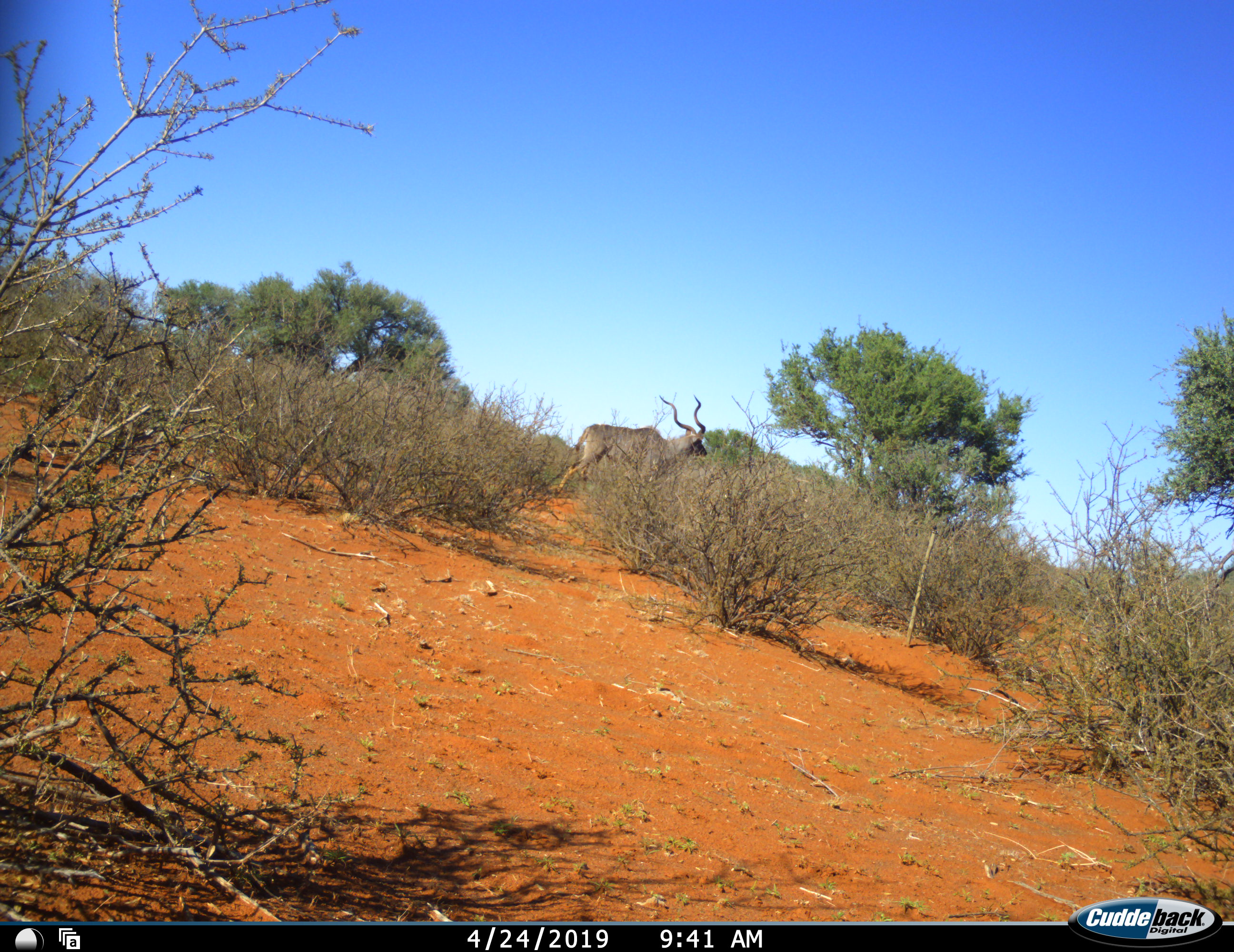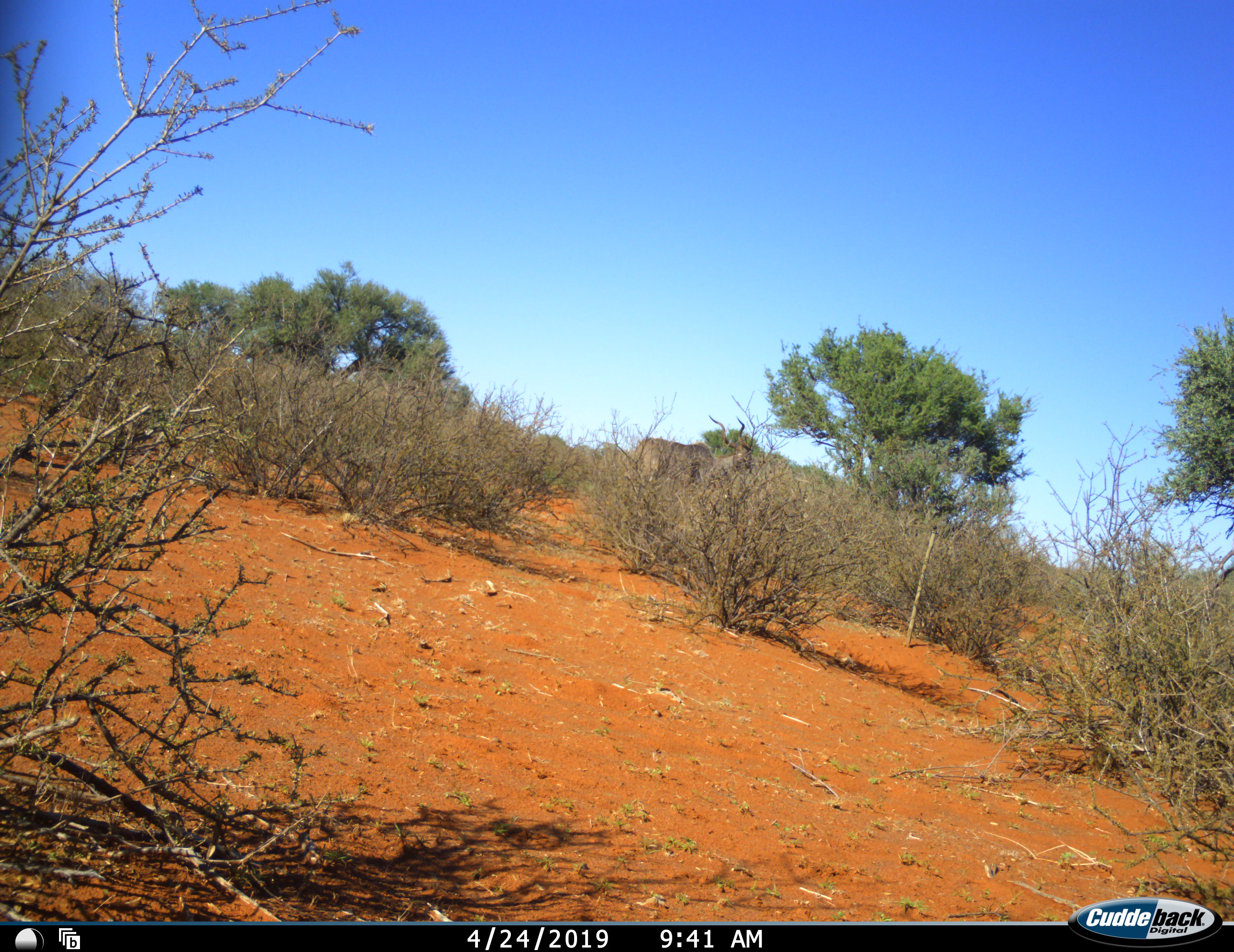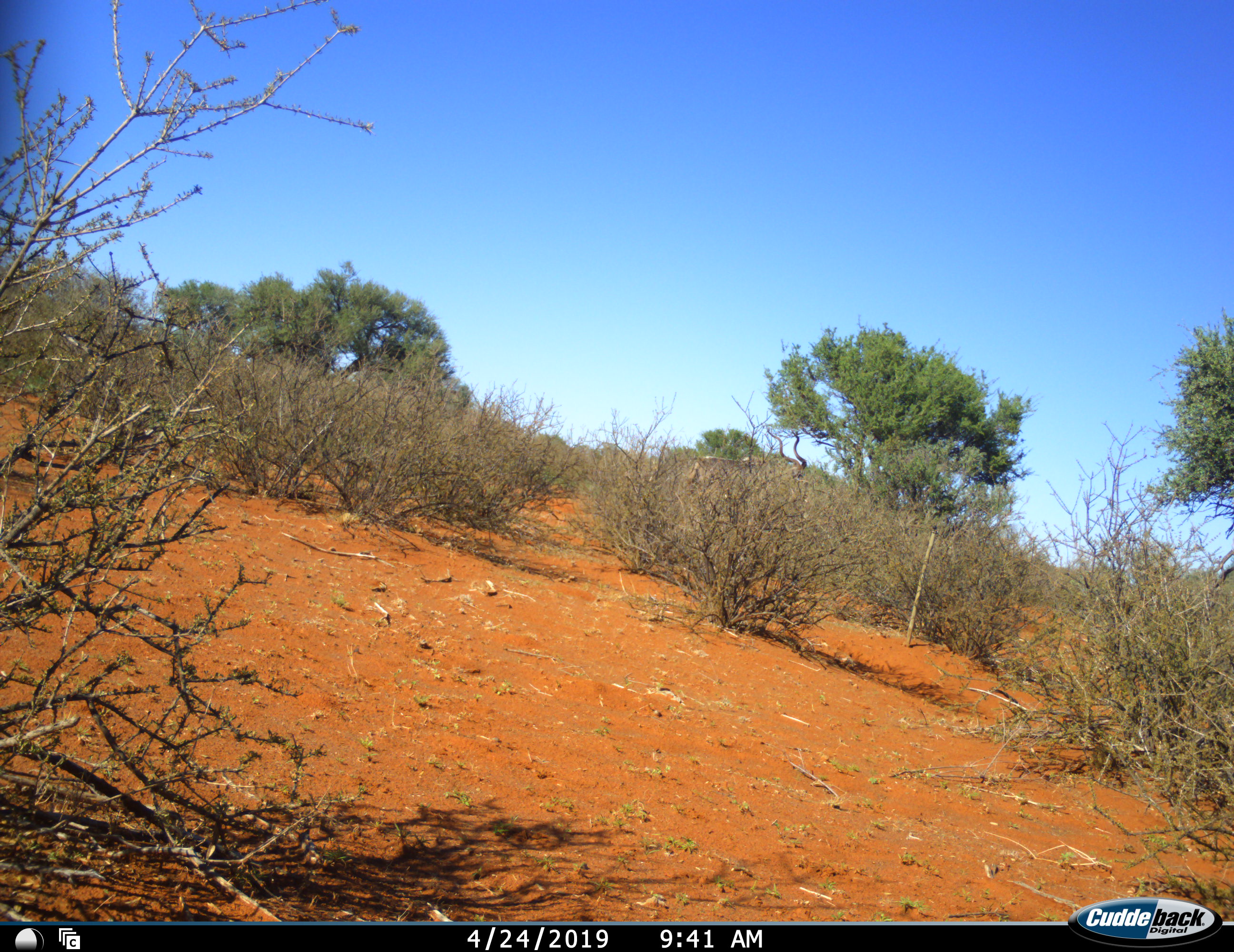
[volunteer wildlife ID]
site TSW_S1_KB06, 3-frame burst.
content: unidentified animal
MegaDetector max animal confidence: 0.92